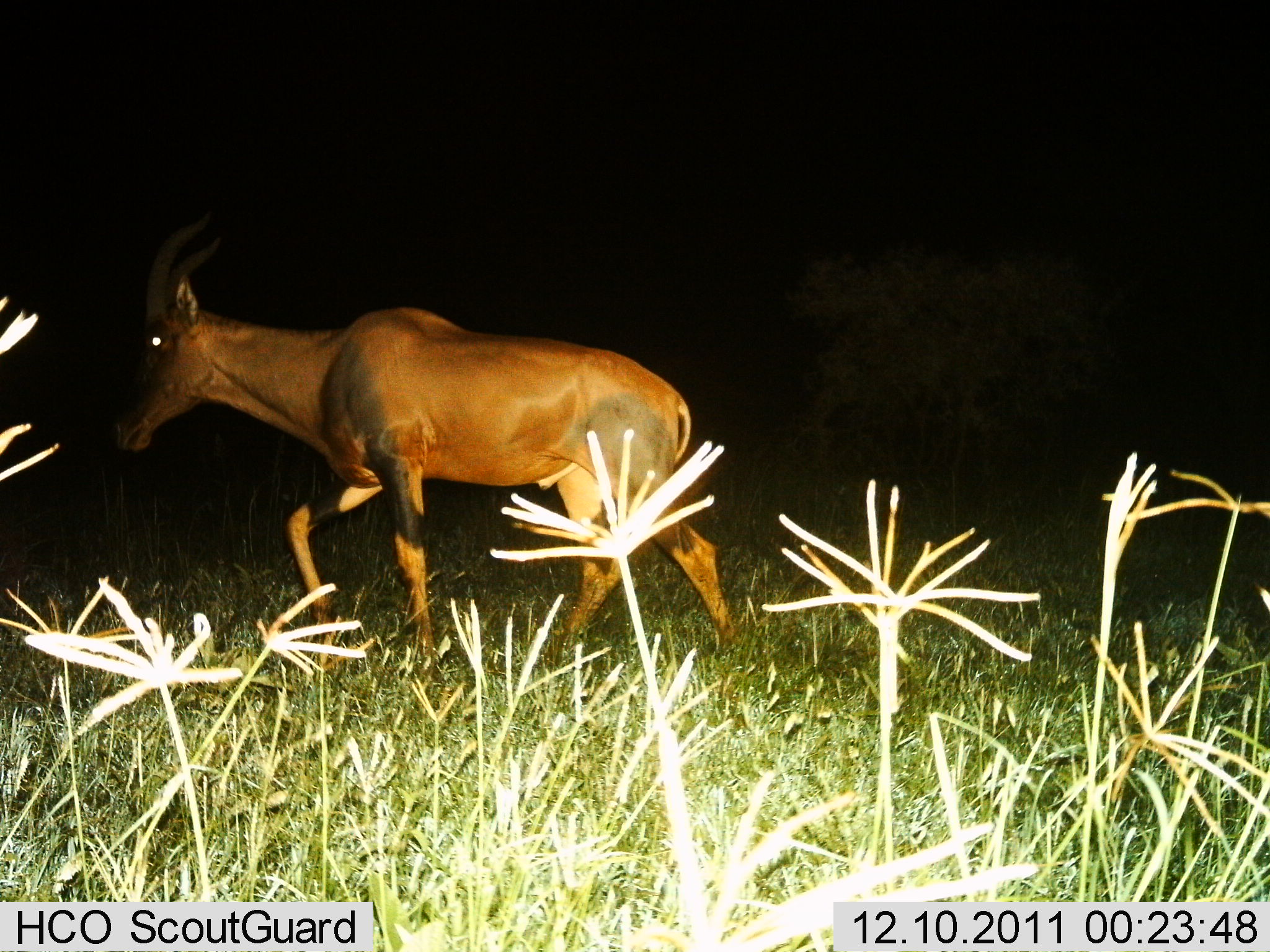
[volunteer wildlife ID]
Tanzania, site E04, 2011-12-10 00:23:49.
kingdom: Animalia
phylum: Chordata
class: Mammalia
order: Artiodactyla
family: Bovidae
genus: Damaliscus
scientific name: Damaliscus lunatus jimela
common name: topi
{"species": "topi (Damaliscus lunatus jimela)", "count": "1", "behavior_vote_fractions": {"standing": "0%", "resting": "0%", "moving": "100%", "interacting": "0%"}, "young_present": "0%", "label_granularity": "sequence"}